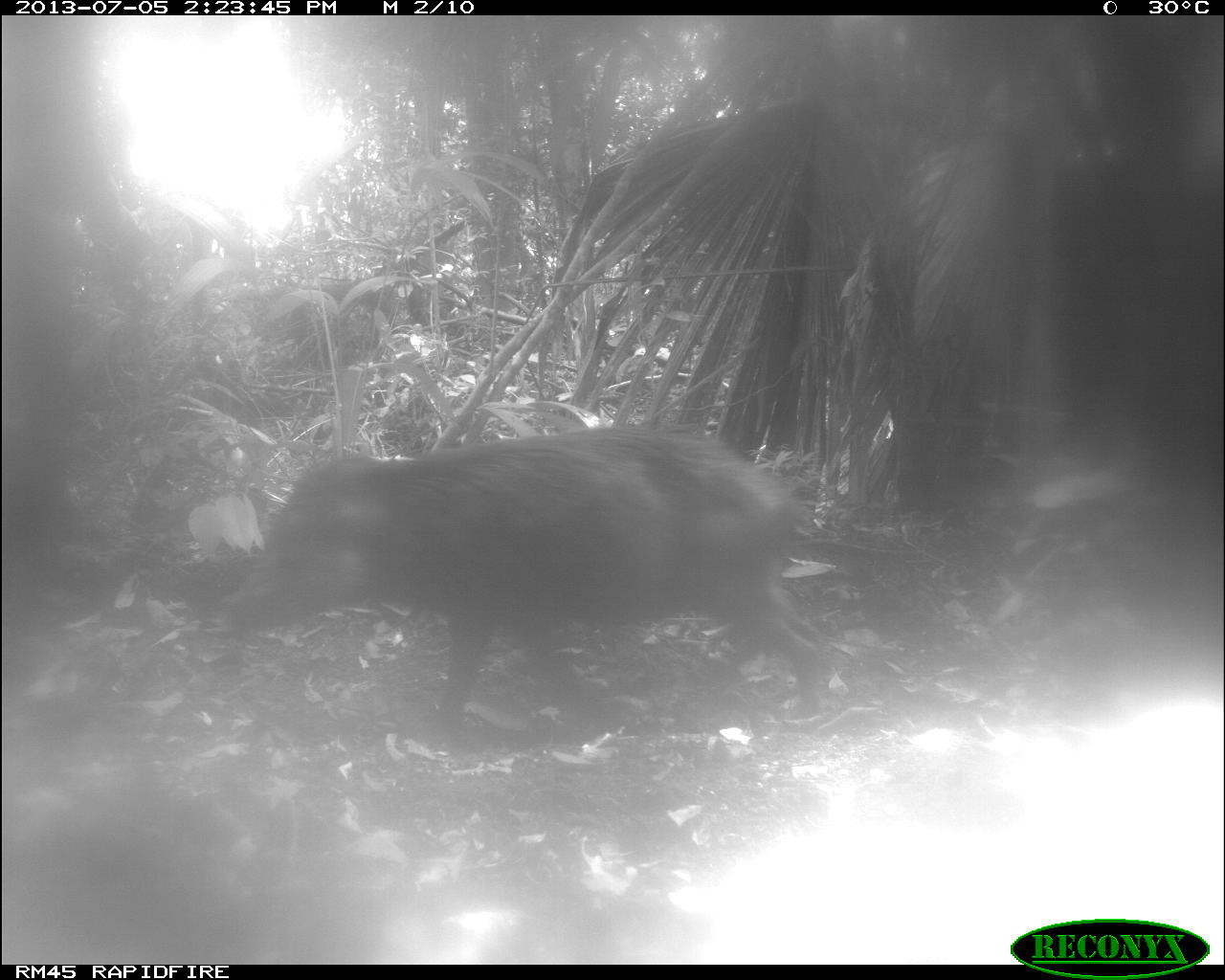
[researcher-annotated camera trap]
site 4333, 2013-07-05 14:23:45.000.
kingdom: Animalia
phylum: Chordata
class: Mammalia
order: Artiodactyla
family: Tayassuidae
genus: Tayassu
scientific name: Tayassu pecari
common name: white-lipped peccary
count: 1